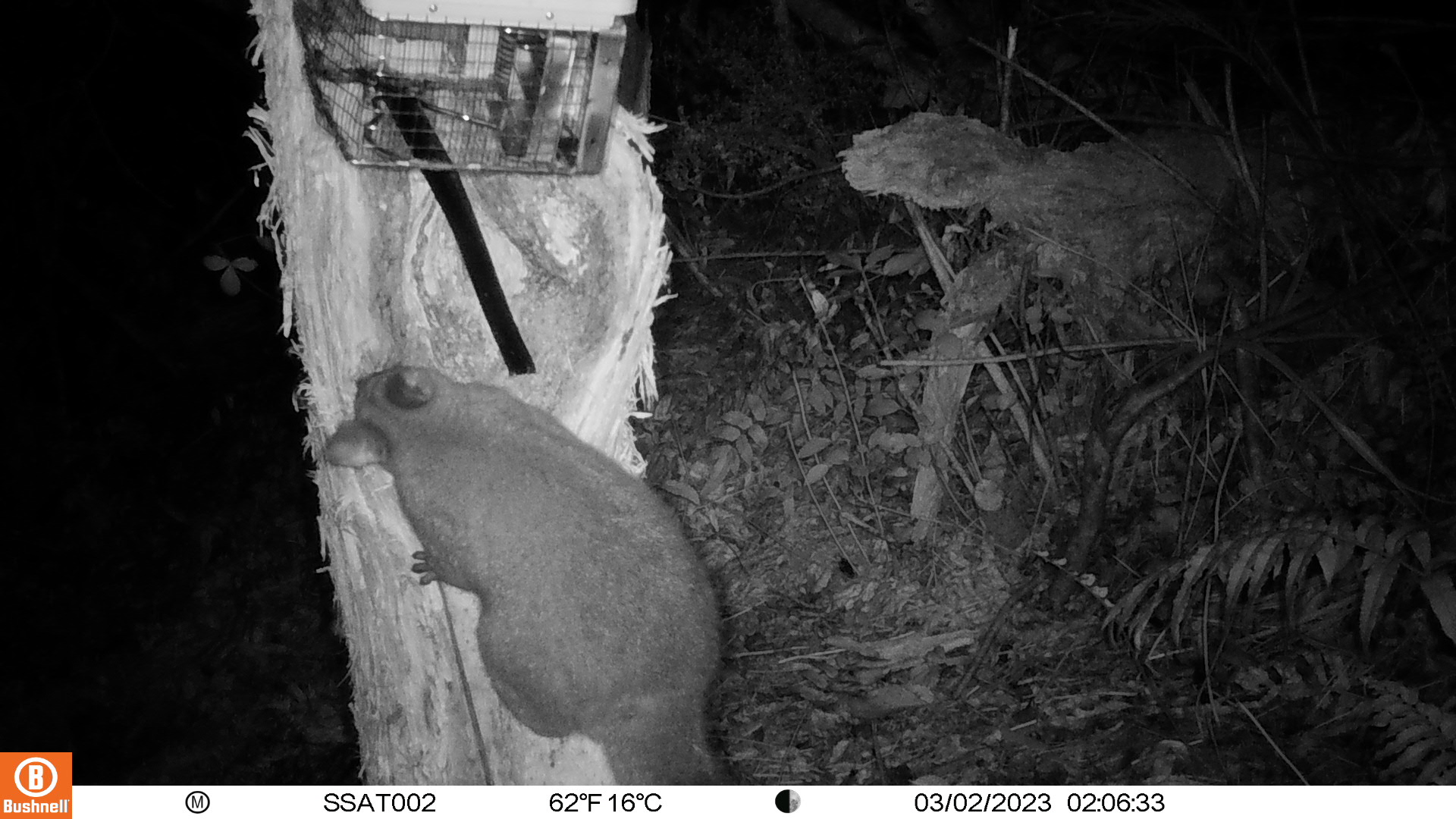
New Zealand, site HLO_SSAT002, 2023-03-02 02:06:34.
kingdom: Animalia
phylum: Chordata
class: Mammalia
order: Diprotodontia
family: Phalangeridae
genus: Trichosurus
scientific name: Trichosurus vulpecula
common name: common brushtail possum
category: possum